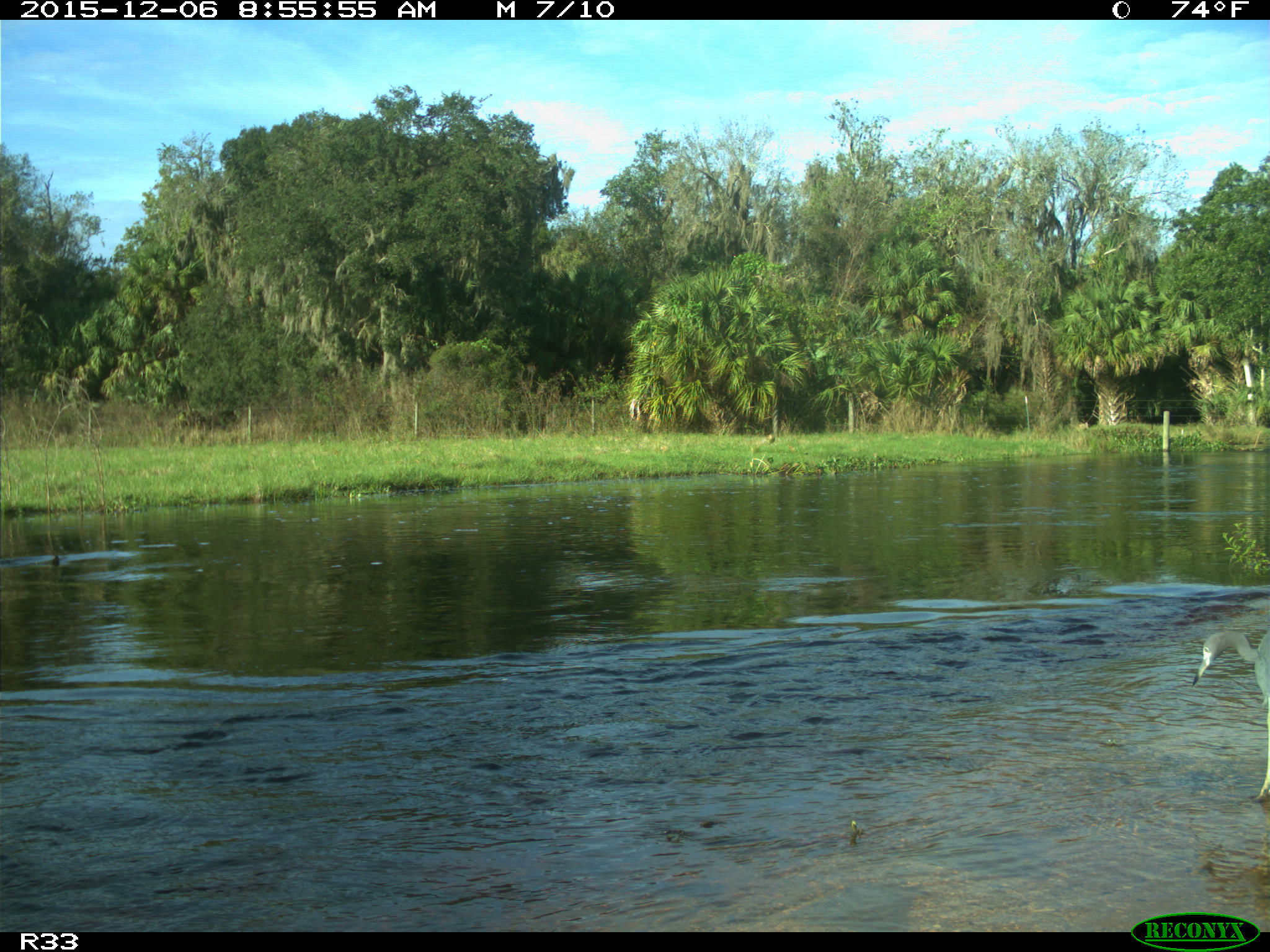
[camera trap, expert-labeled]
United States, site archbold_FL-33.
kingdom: Animalia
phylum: Chordata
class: Aves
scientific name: Aves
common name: birds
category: unidentified bird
Unidentified bird (birds) (Aves).